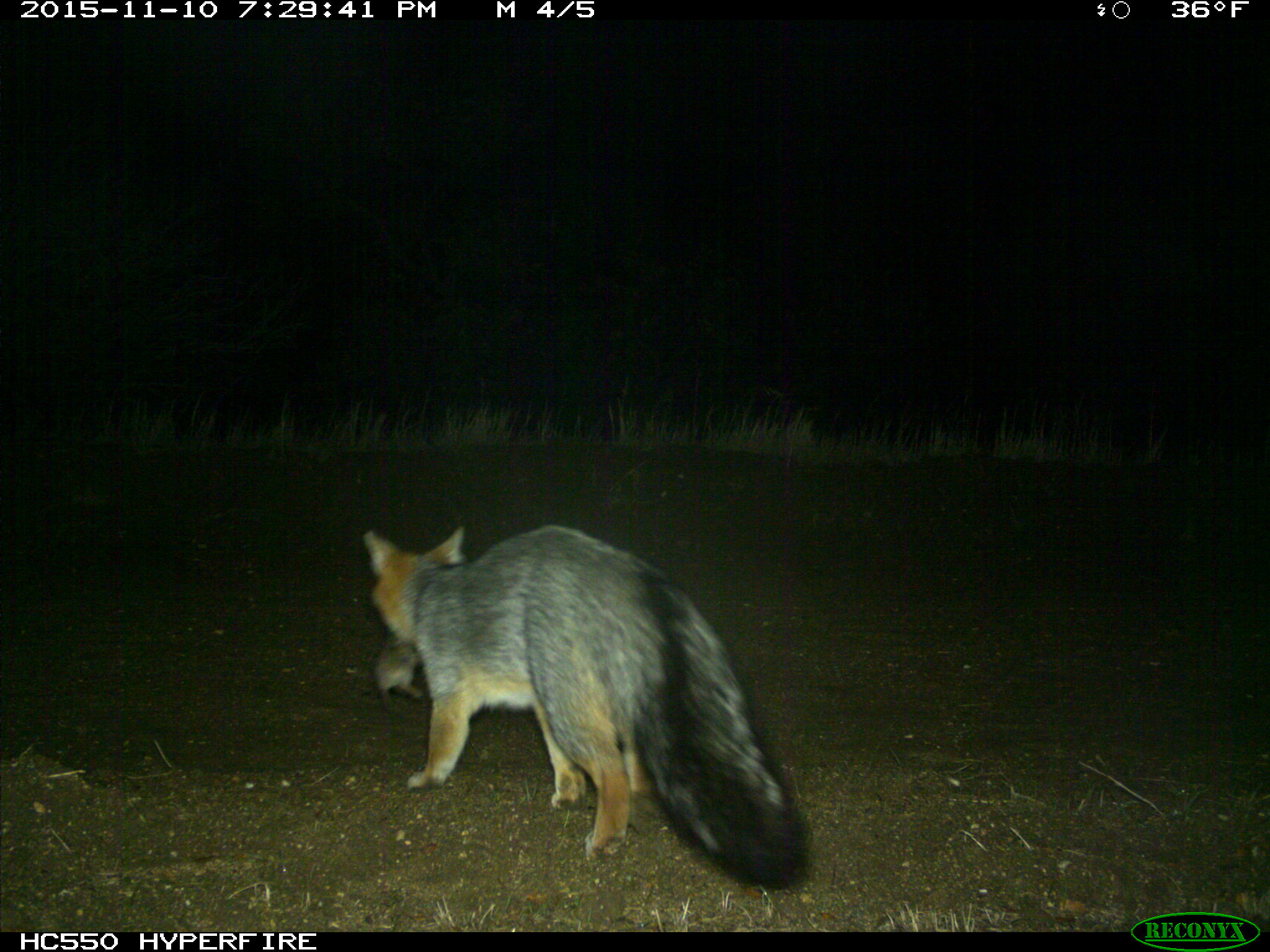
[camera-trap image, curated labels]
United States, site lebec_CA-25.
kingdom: Animalia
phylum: Chordata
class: Mammalia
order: Carnivora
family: Canidae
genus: Urocyon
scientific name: Urocyon cinereoargenteus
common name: gray fox